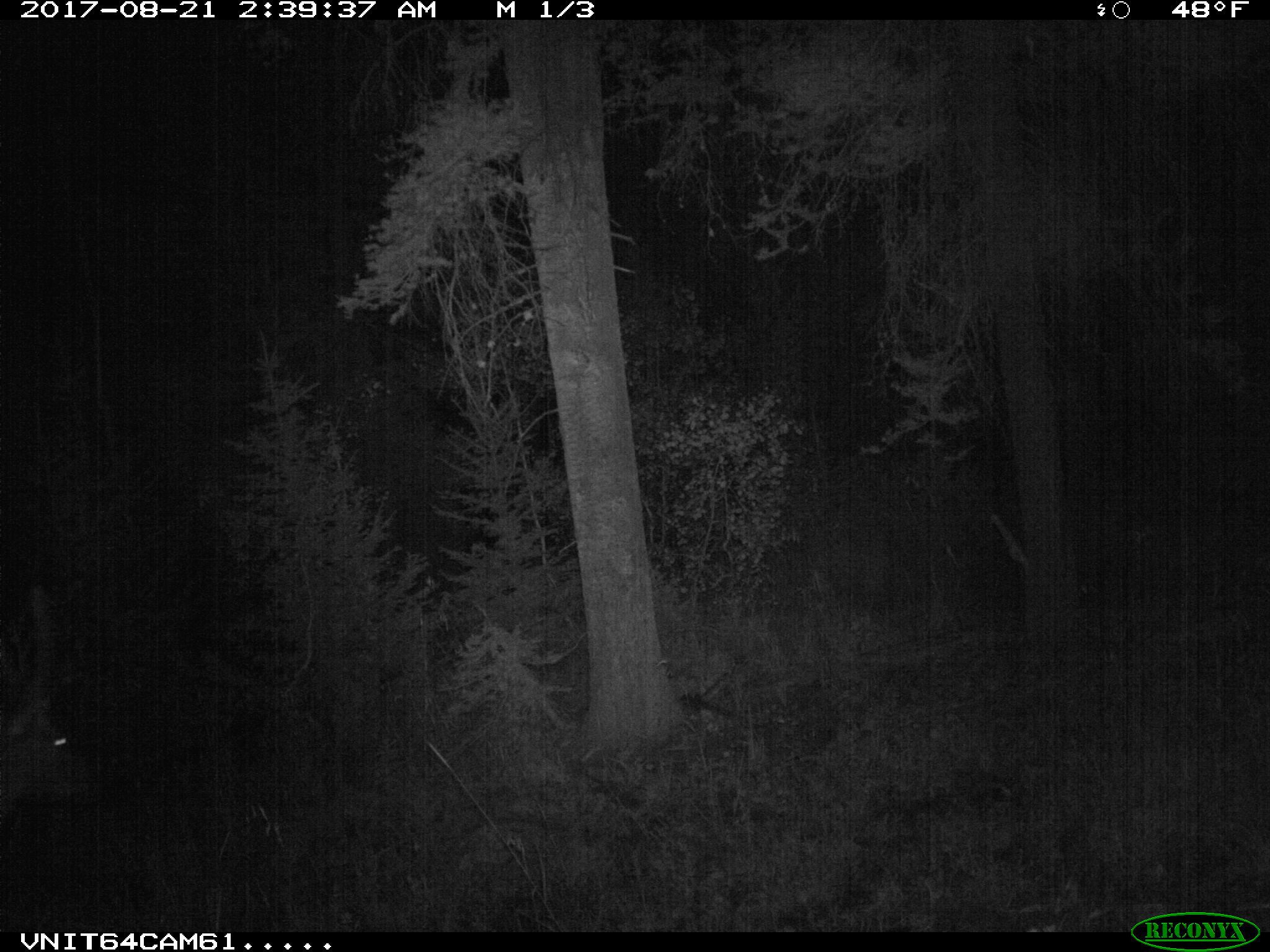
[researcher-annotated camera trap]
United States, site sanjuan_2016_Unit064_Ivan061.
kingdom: Animalia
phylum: Chordata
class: Mammalia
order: Artiodactyla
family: Cervidae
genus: Cervus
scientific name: Cervus elaphus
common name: red deer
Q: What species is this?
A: Cervus elaphus (red deer).